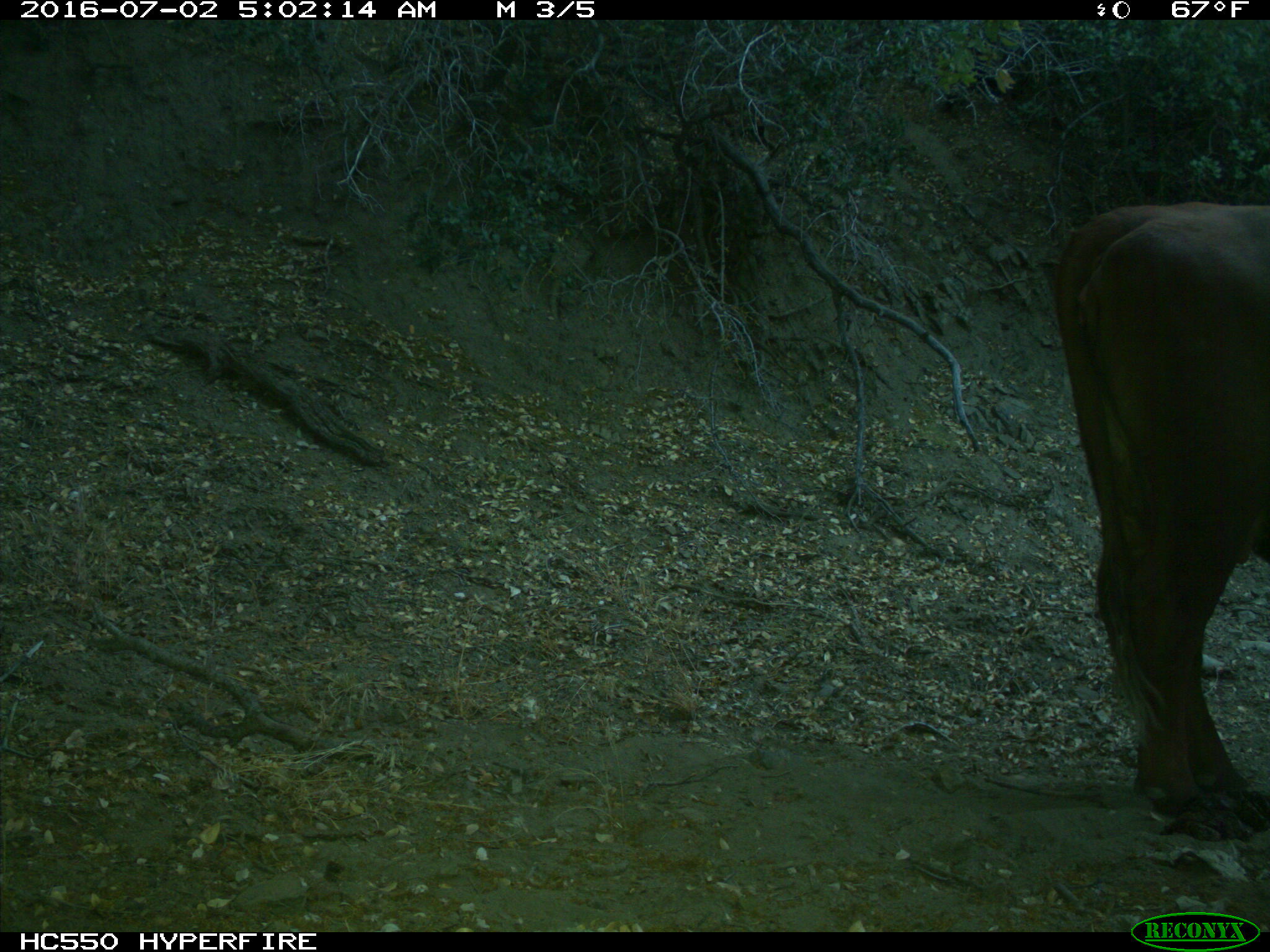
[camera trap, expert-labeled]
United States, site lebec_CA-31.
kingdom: Animalia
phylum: Chordata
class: Mammalia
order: Artiodactyla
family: Bovidae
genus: Bos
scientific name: Bos taurus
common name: domestic cow